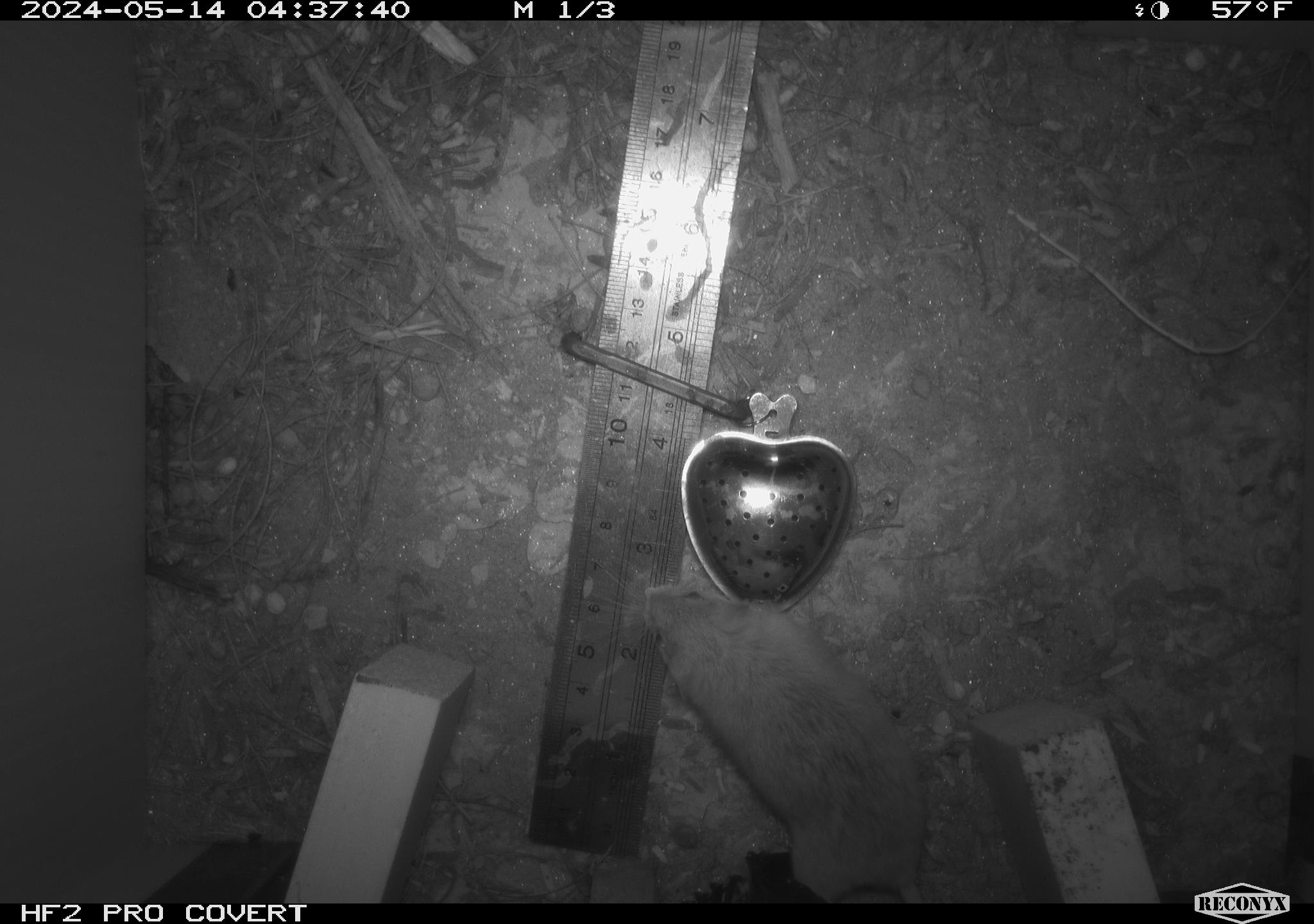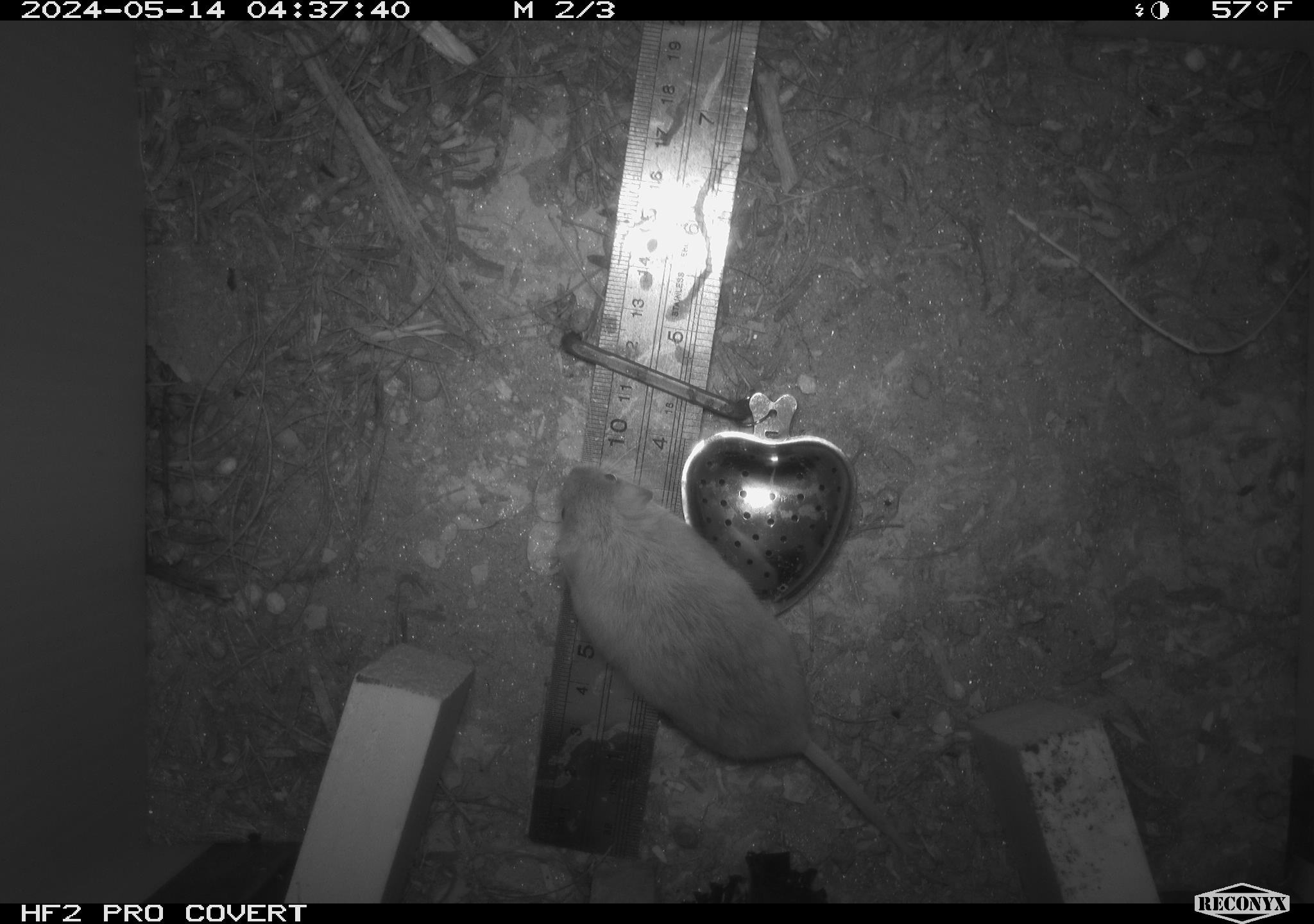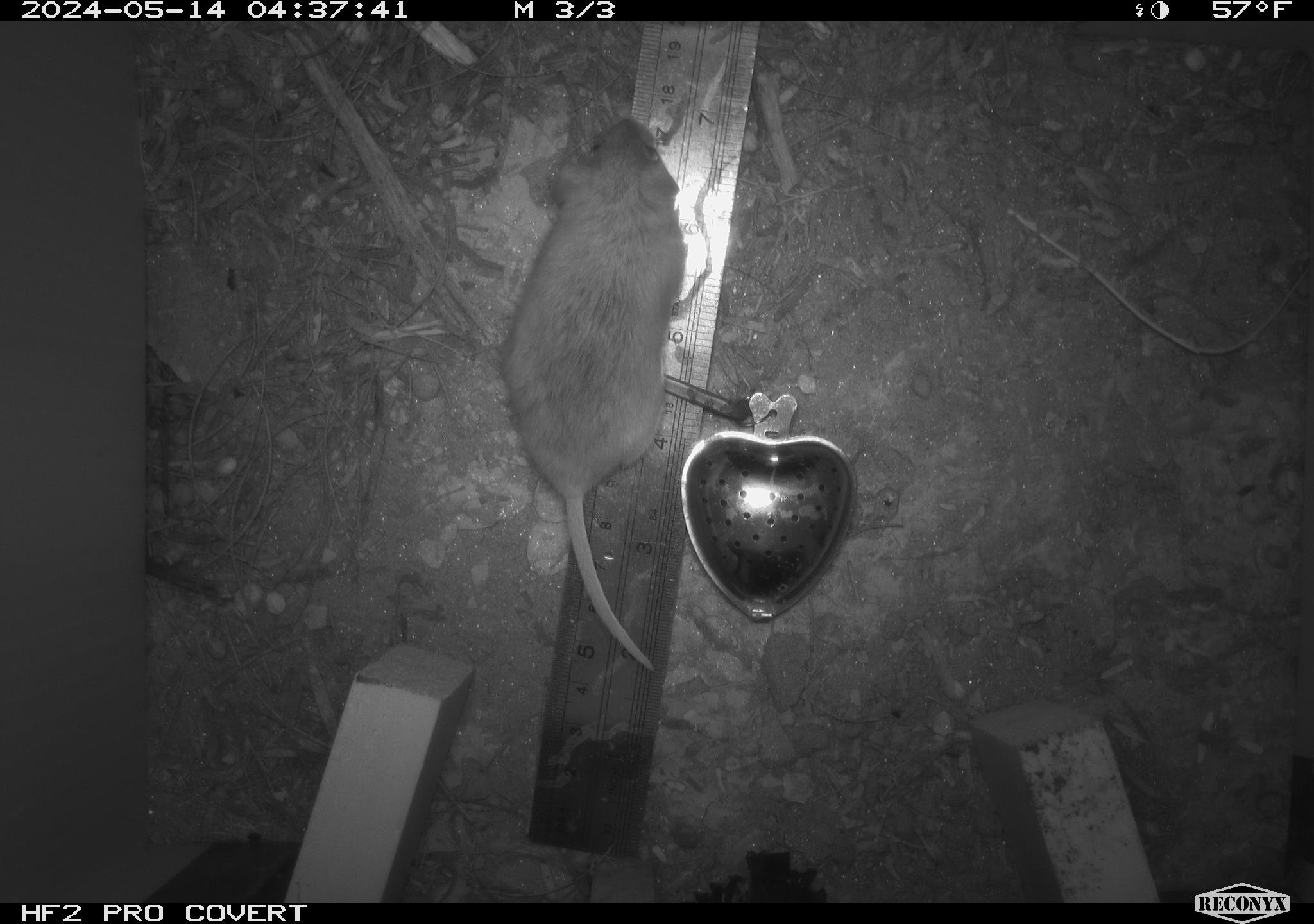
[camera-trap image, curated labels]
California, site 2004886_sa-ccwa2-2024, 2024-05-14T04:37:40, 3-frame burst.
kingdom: Animalia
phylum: Chordata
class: Mammalia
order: Rodentia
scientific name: Rodentia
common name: mouse species